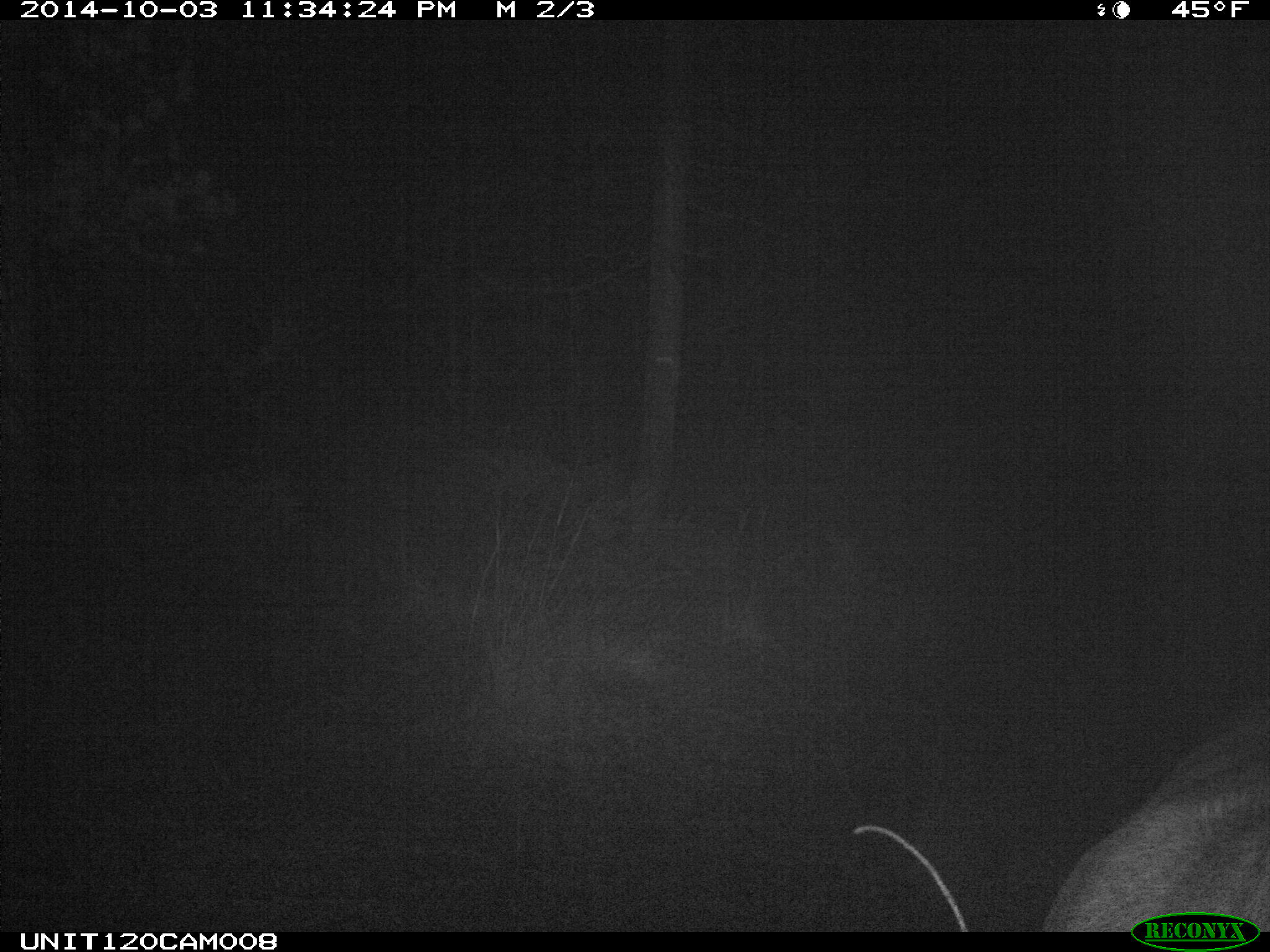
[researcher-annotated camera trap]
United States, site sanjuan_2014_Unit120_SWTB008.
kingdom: Animalia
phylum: Chordata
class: Mammalia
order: Artiodactyla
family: Cervidae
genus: Cervus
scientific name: Cervus elaphus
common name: red deer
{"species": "Cervus elaphus (red deer)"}